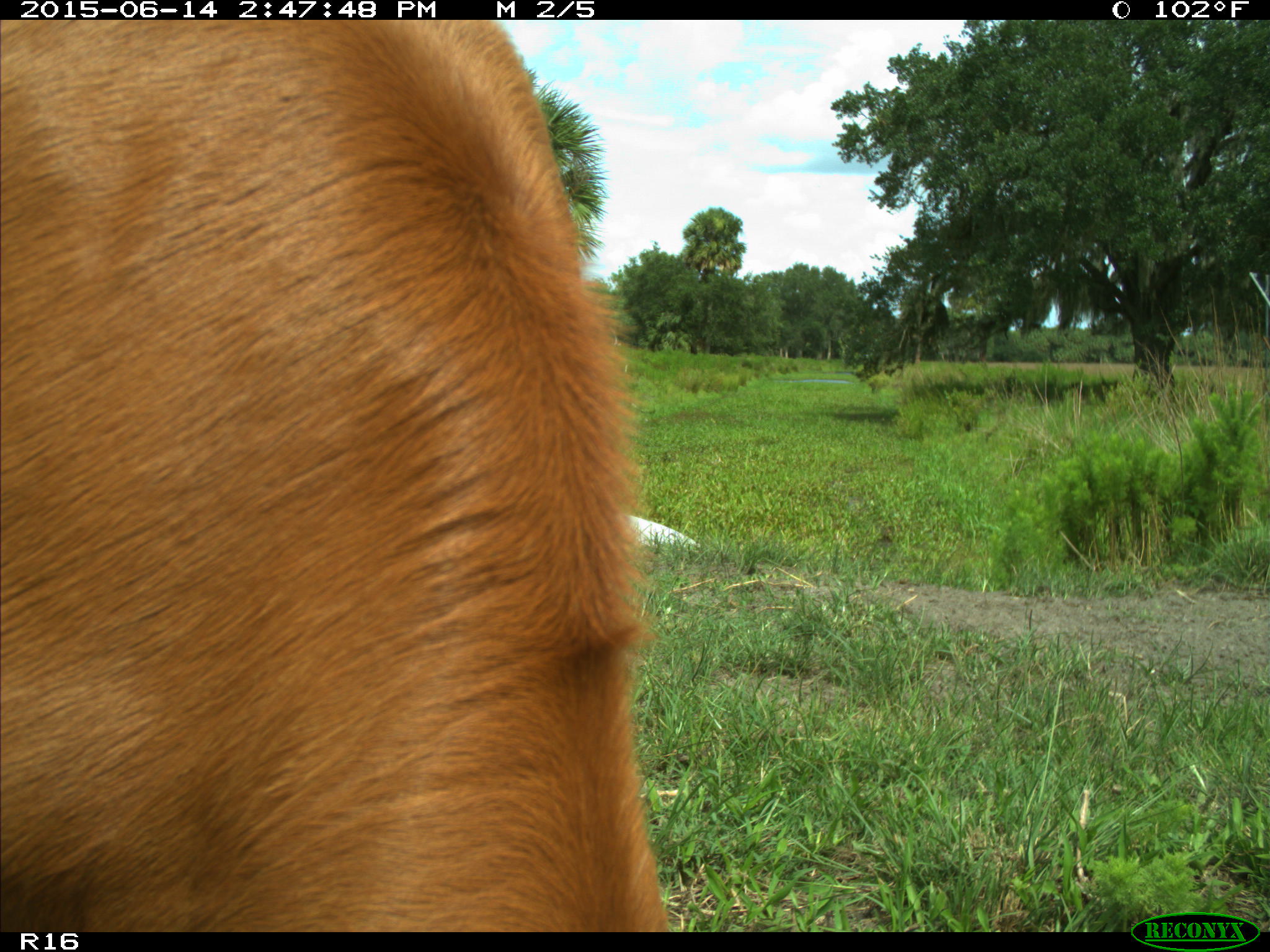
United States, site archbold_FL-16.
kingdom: Animalia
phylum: Chordata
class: Mammalia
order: Artiodactyla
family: Bovidae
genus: Bos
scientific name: Bos taurus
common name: domestic cow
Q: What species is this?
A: Bos taurus (domestic cow).